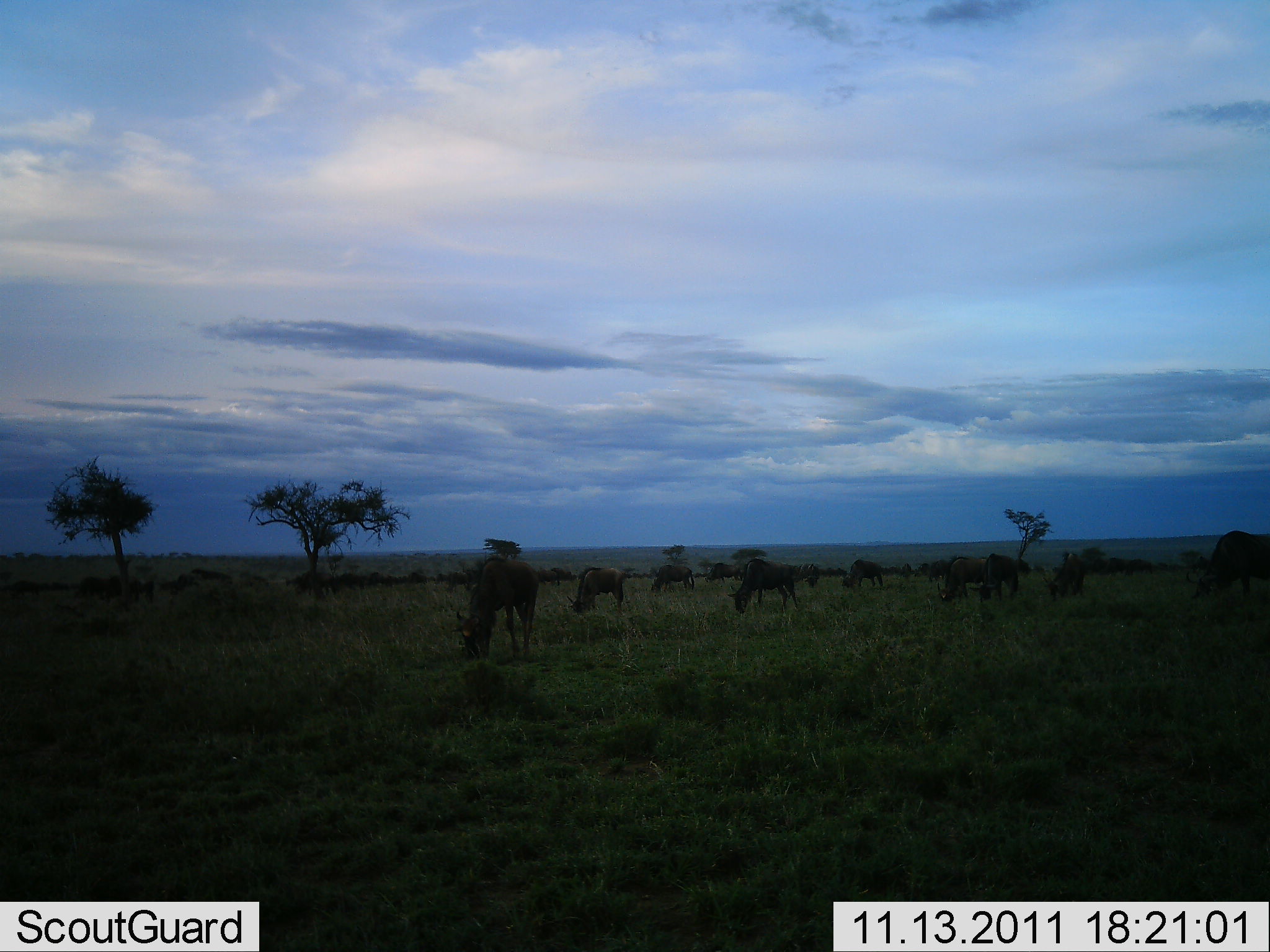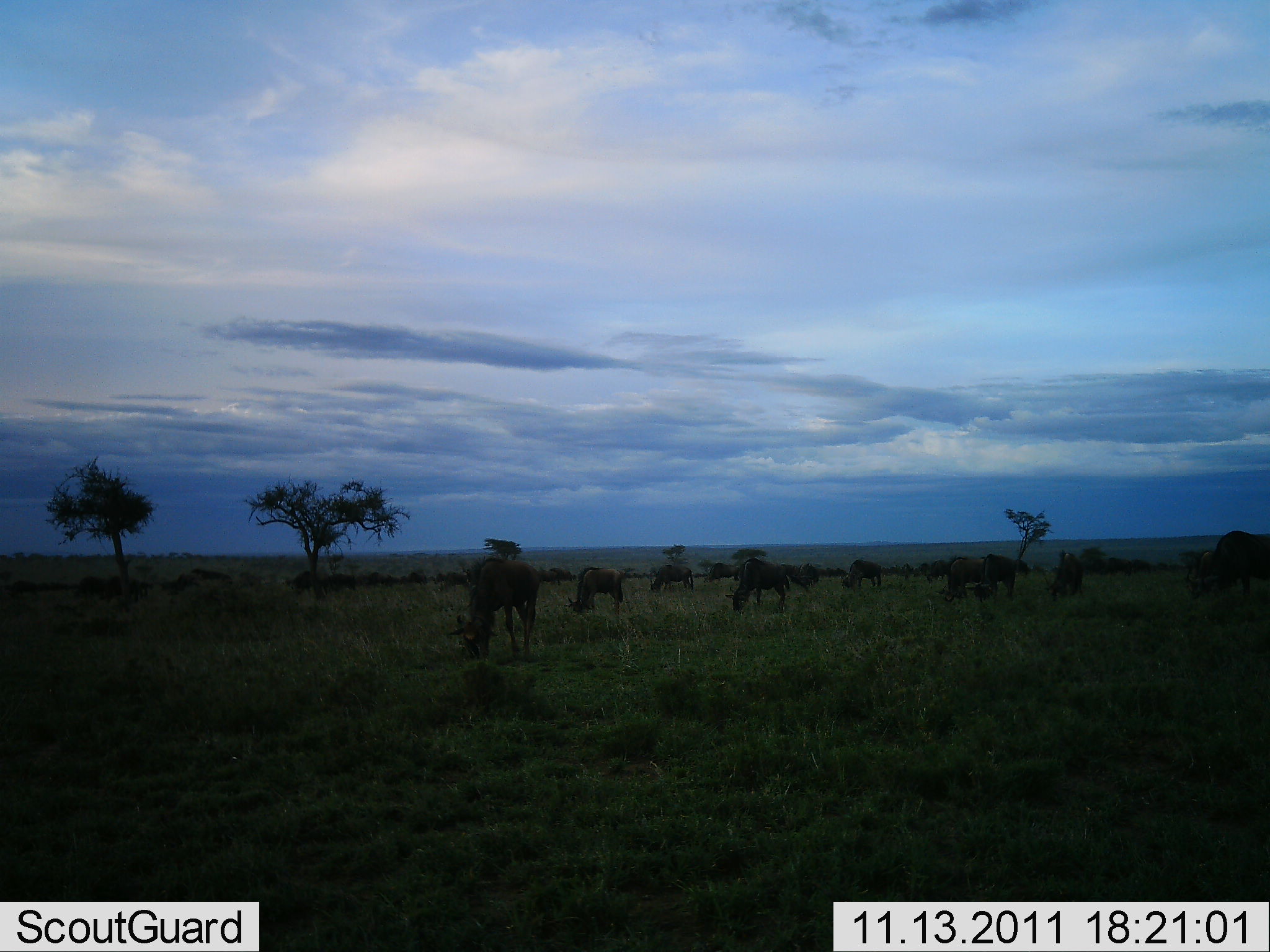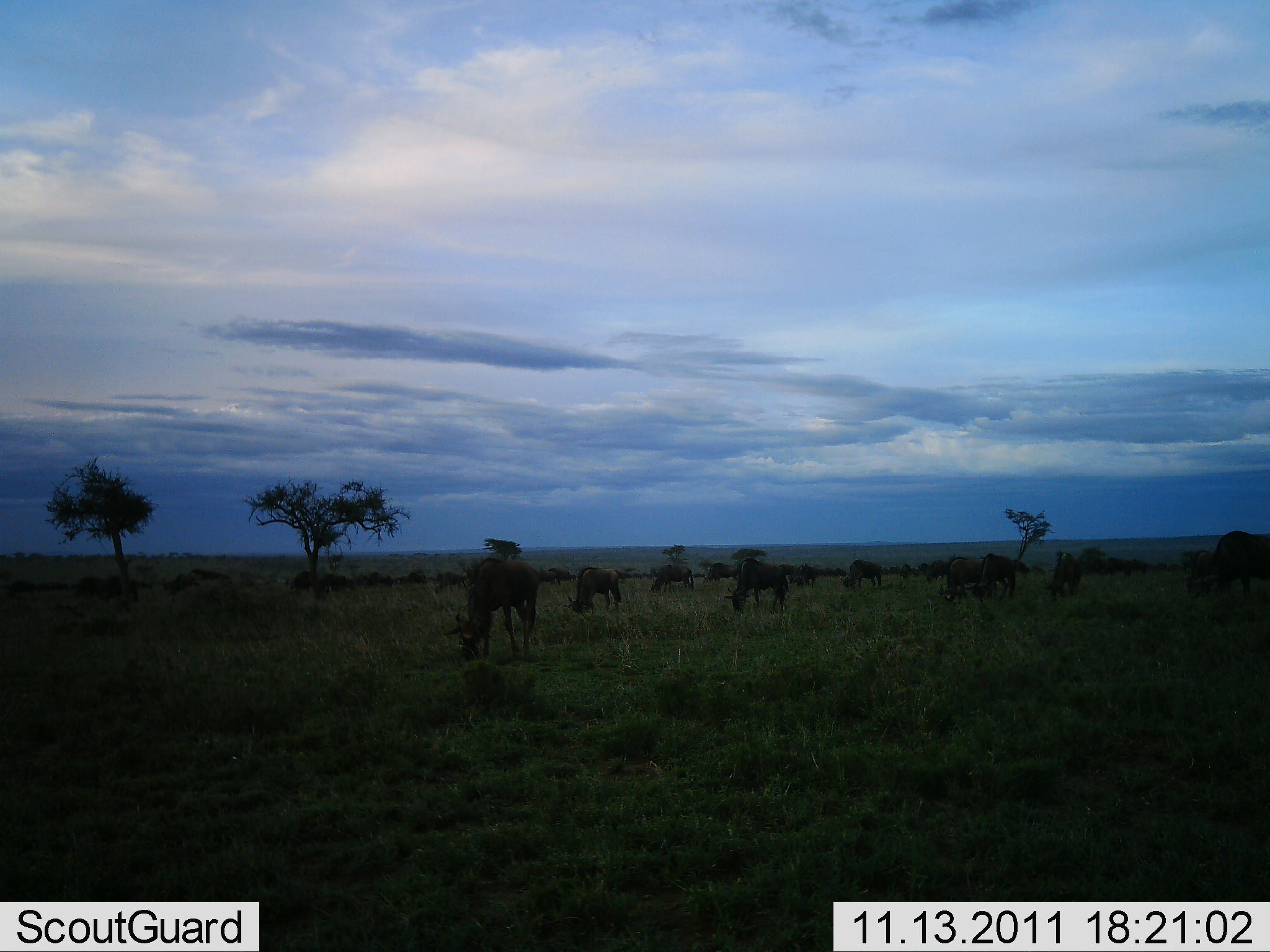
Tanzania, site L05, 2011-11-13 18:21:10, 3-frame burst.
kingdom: Animalia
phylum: Chordata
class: Mammalia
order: Artiodactyla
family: Bovidae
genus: Connochaetes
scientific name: Connochaetes taurinus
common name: blue wildebeest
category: wildebeest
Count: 11-50.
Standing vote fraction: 25%.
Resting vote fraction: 0%.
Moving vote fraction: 8%.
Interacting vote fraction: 0%.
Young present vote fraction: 0%.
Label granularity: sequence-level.